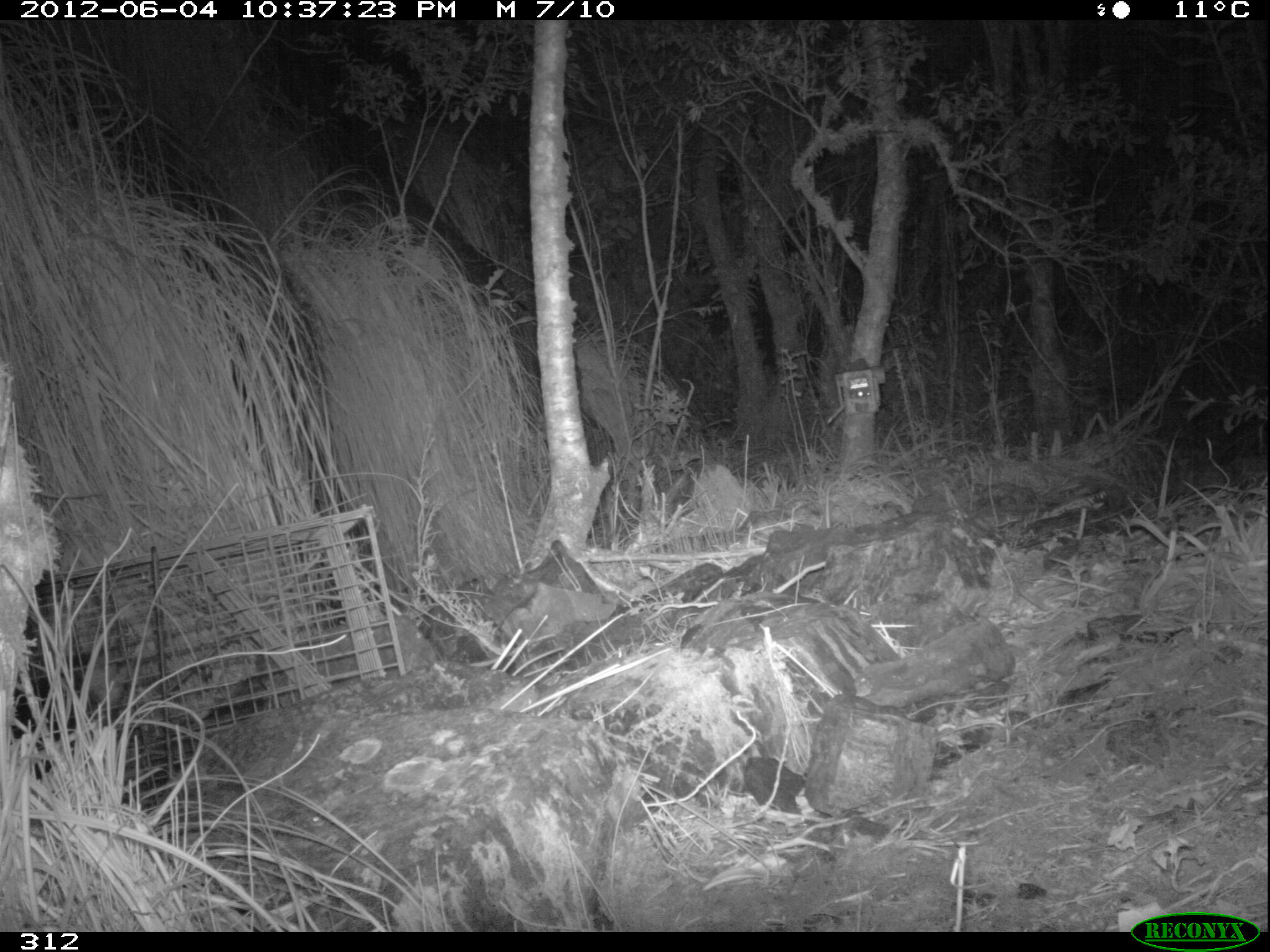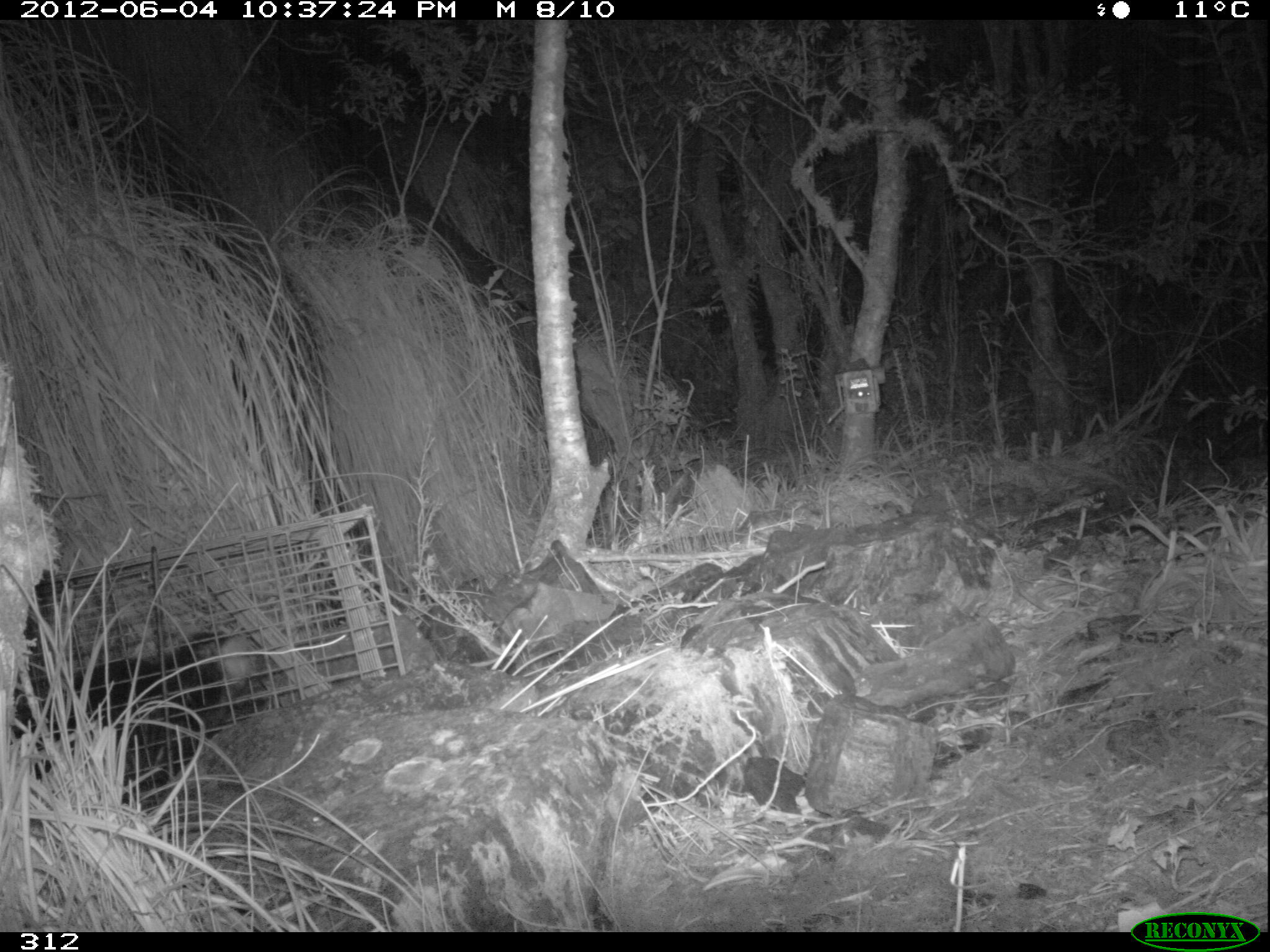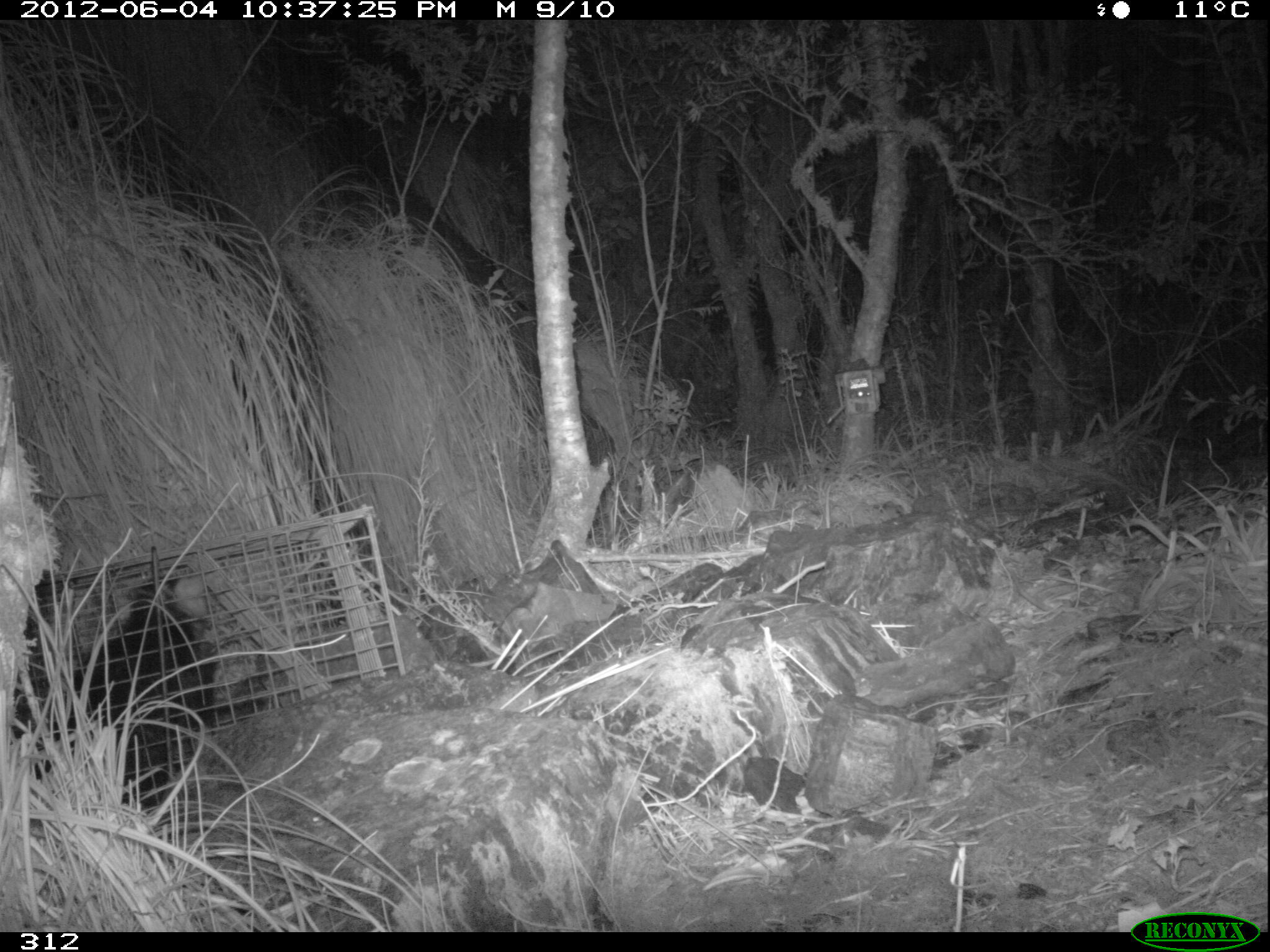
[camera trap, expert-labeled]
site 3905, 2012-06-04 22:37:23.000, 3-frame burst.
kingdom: Animalia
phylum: Chordata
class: Mammalia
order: Didelphimorphia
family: Didelphidae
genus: Didelphis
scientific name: Didelphis pernigra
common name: andean white-eared opossum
Didelphis pernigra (andean white-eared opossum).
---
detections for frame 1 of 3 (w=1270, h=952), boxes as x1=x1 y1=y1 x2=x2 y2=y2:
didelphis pernigra: x1=10 y1=643 x2=149 y2=811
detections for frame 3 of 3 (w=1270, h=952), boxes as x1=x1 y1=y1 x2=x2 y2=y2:
didelphis pernigra: x1=9 y1=562 x2=218 y2=811